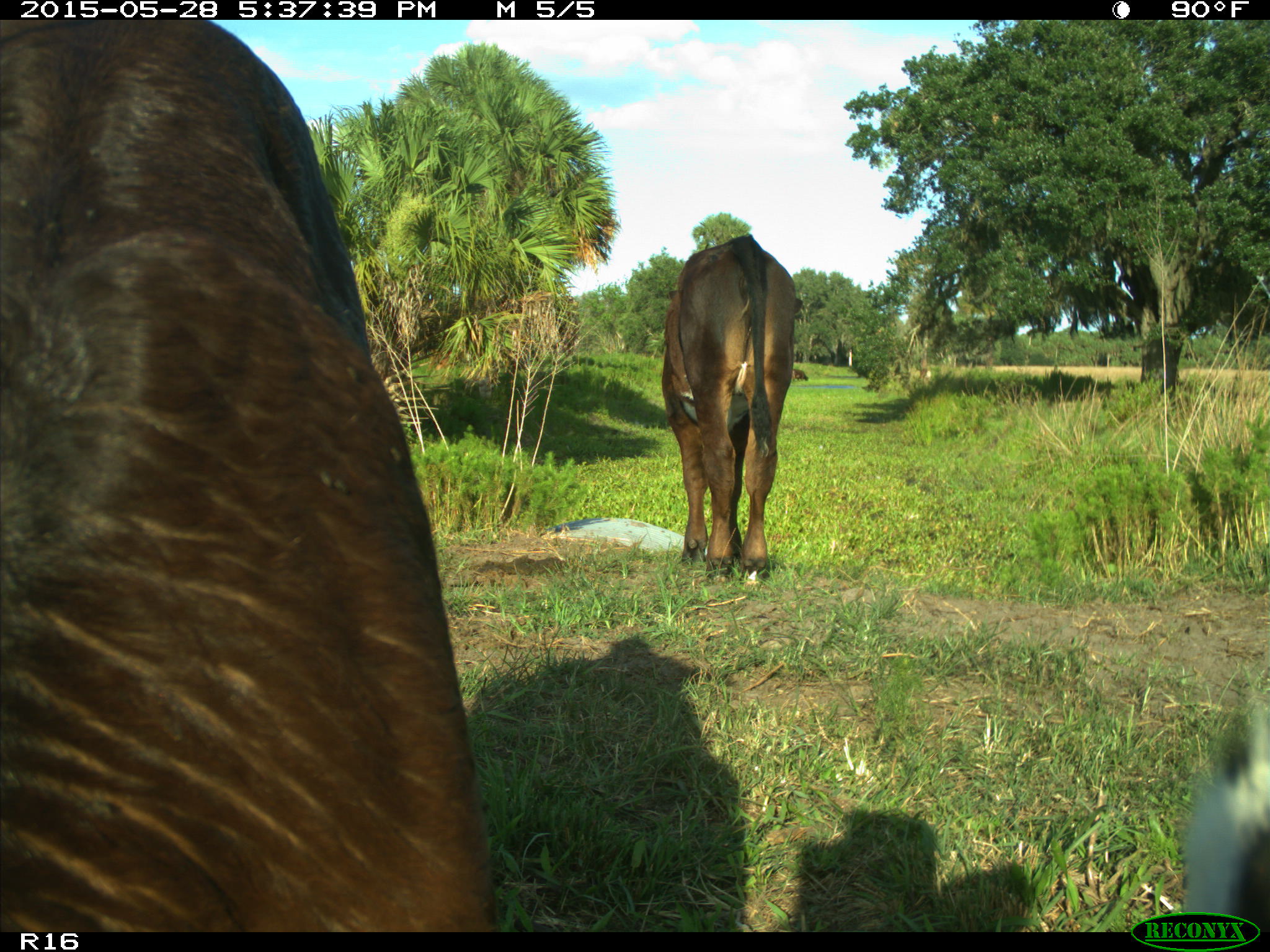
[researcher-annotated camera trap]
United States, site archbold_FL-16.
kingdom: Animalia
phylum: Chordata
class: Mammalia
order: Artiodactyla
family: Bovidae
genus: Bos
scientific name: Bos taurus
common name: domestic cow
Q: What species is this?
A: Bos taurus (domestic cow).